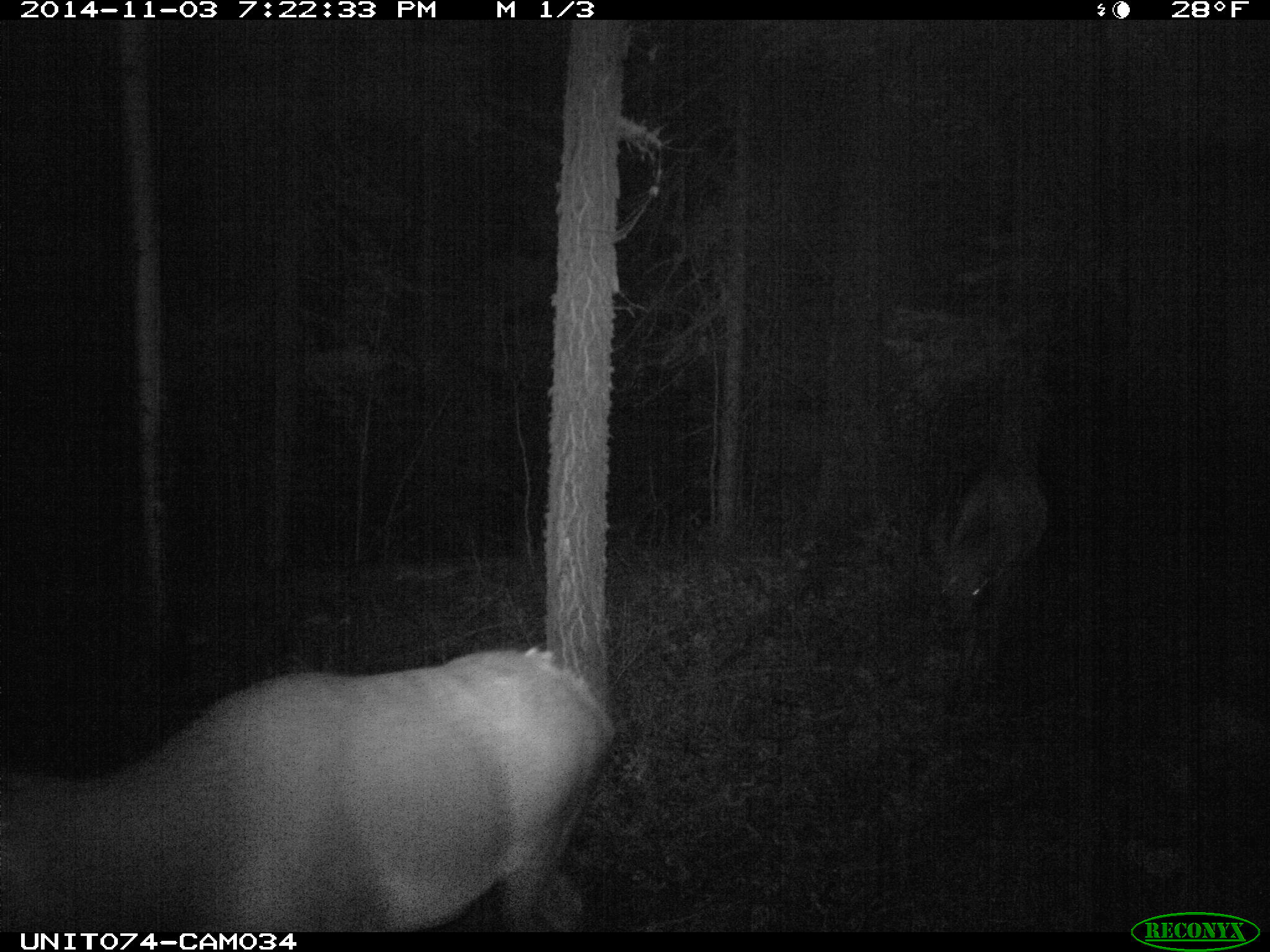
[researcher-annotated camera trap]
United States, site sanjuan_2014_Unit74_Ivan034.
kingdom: Animalia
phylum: Chordata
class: Mammalia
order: Artiodactyla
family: Cervidae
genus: Cervus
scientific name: Cervus elaphus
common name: red deer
Cervus elaphus (red deer).